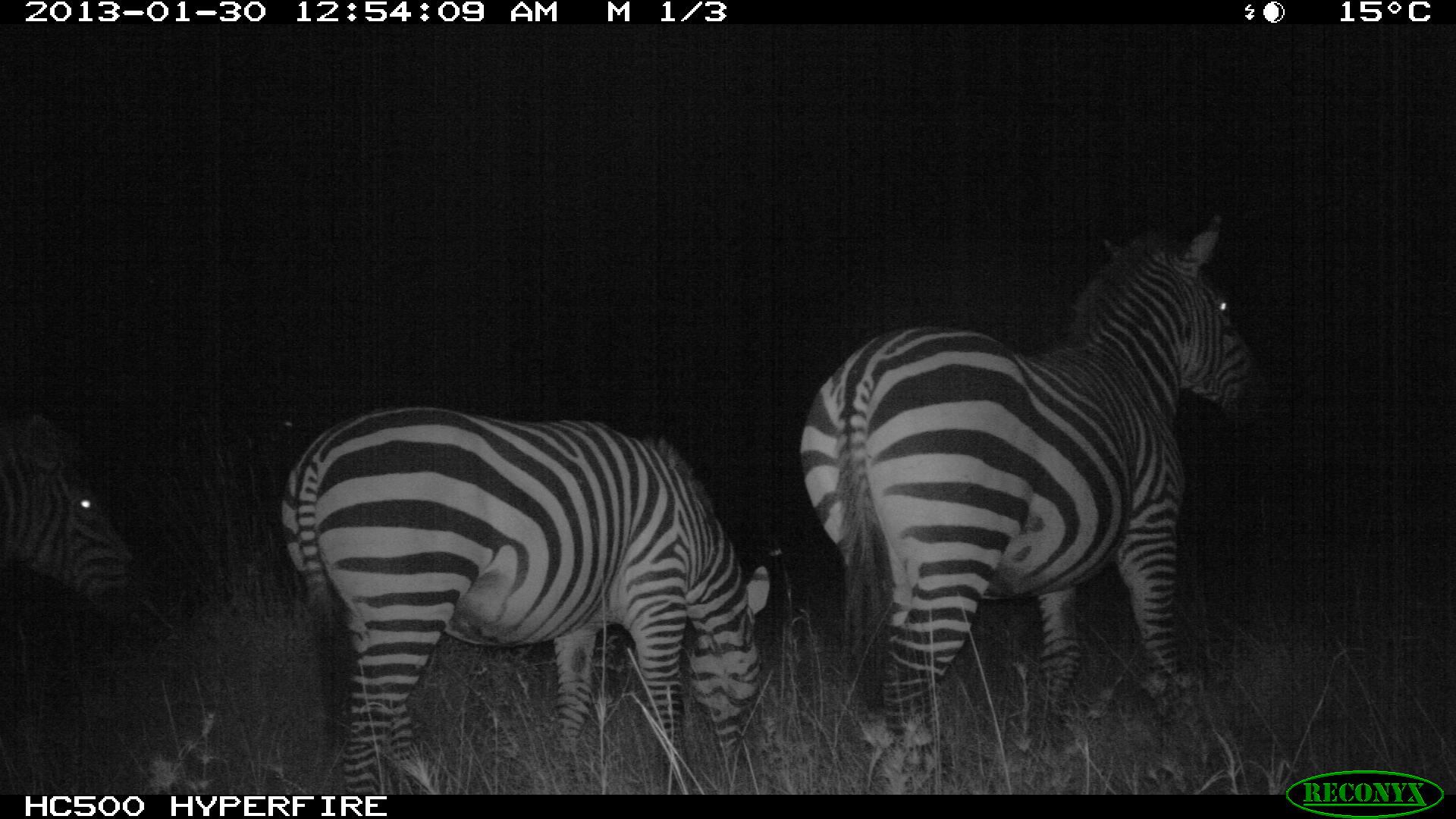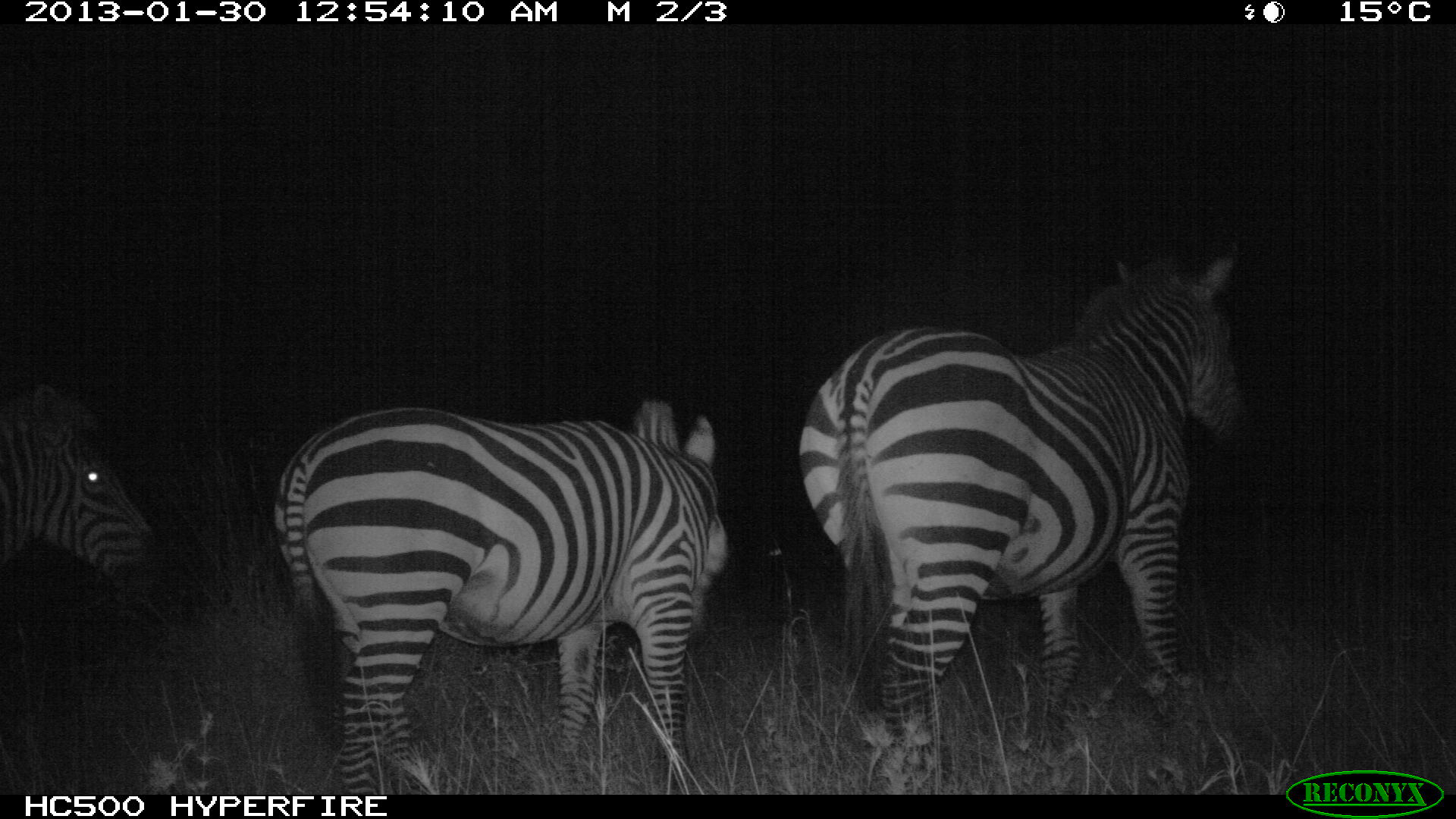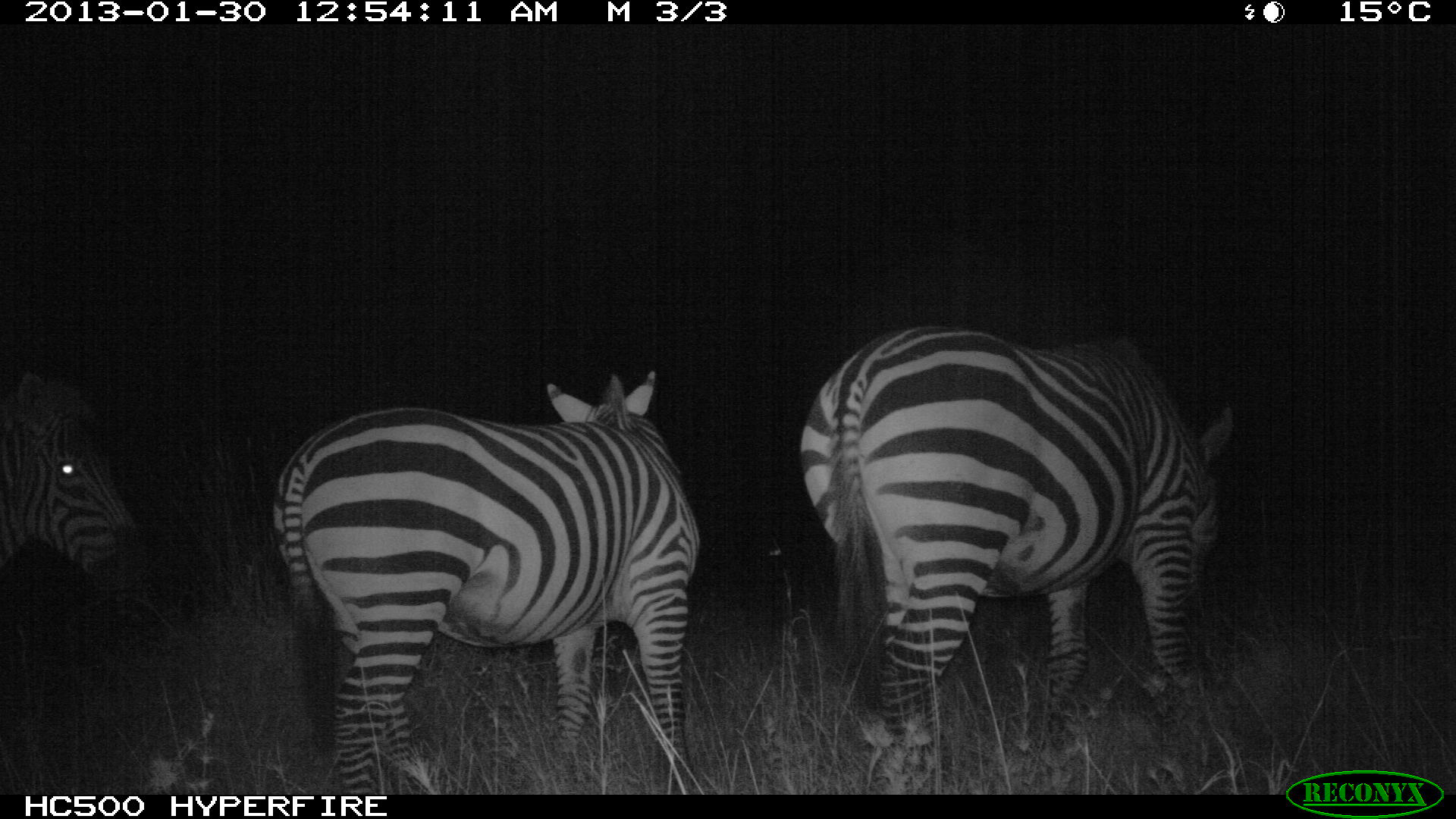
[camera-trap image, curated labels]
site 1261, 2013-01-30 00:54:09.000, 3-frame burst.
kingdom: Animalia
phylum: Chordata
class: Mammalia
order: Perissodactyla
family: Equidae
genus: Equus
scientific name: Equus quagga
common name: plains zebra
Equus quagga (plains zebra), count 3.